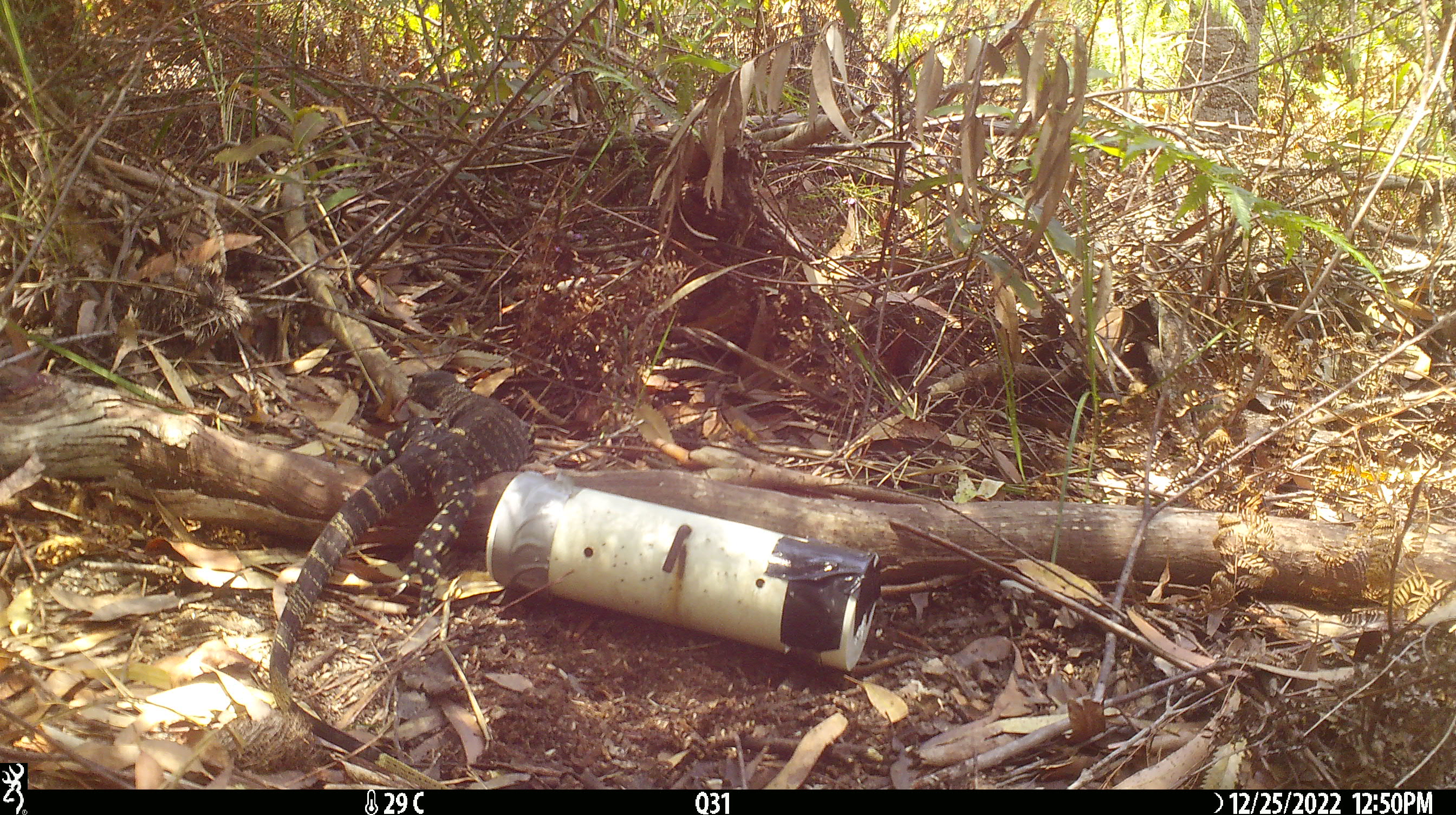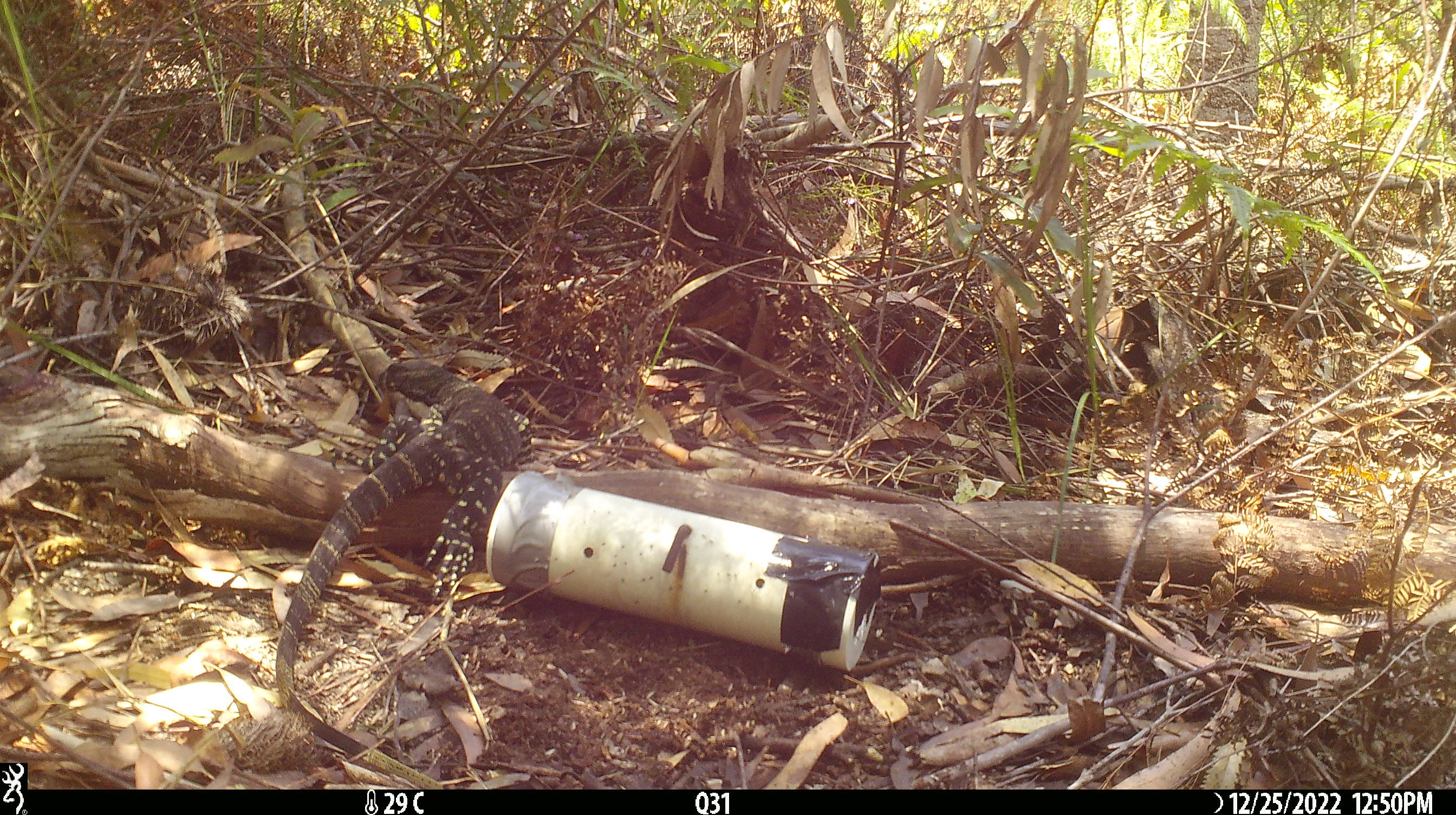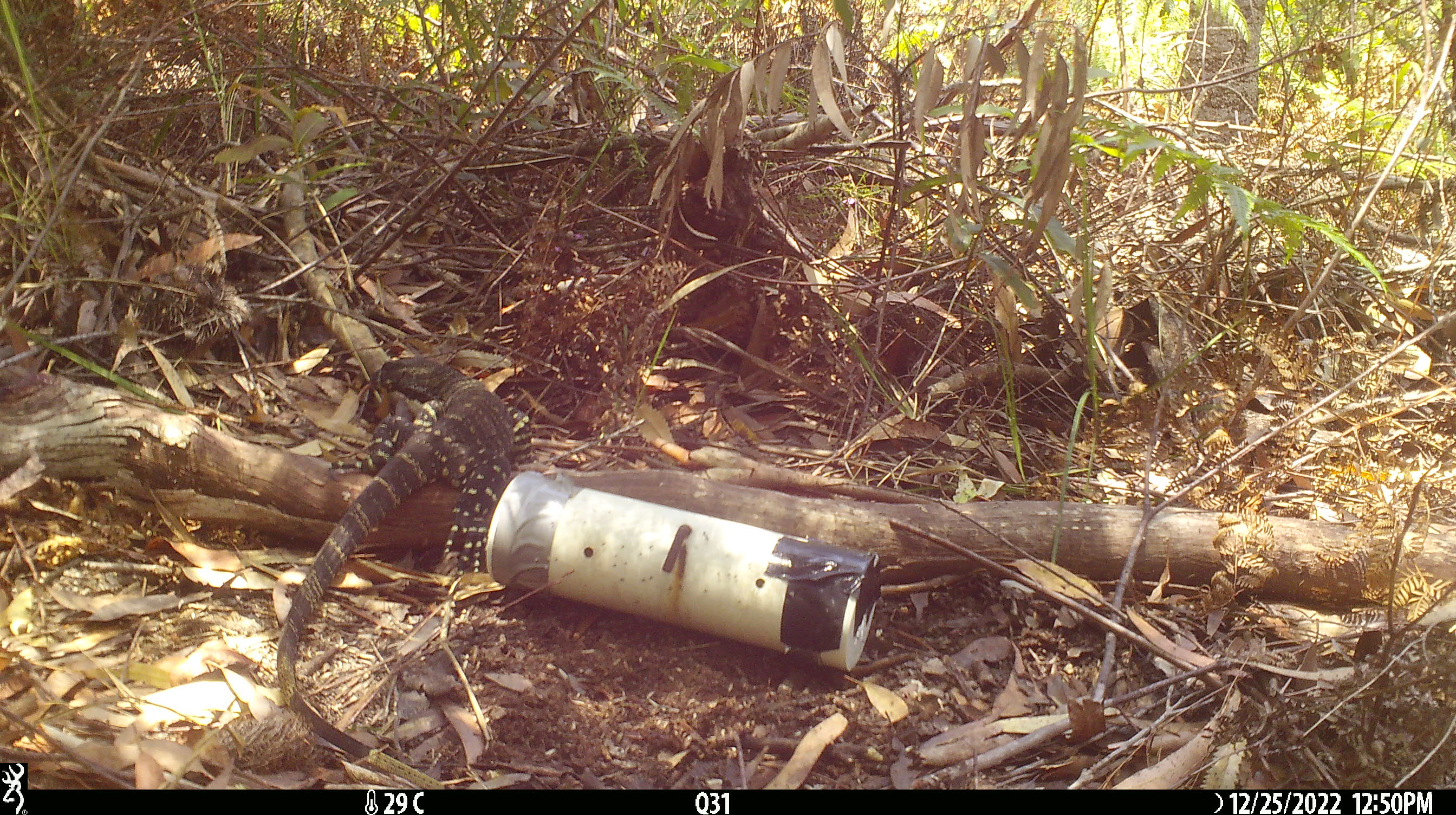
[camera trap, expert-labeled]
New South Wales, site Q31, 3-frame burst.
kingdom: Animalia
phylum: Chordata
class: Reptilia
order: Squamata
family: Varanidae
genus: Varanus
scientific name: Varanus varius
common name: lace monitor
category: goanna